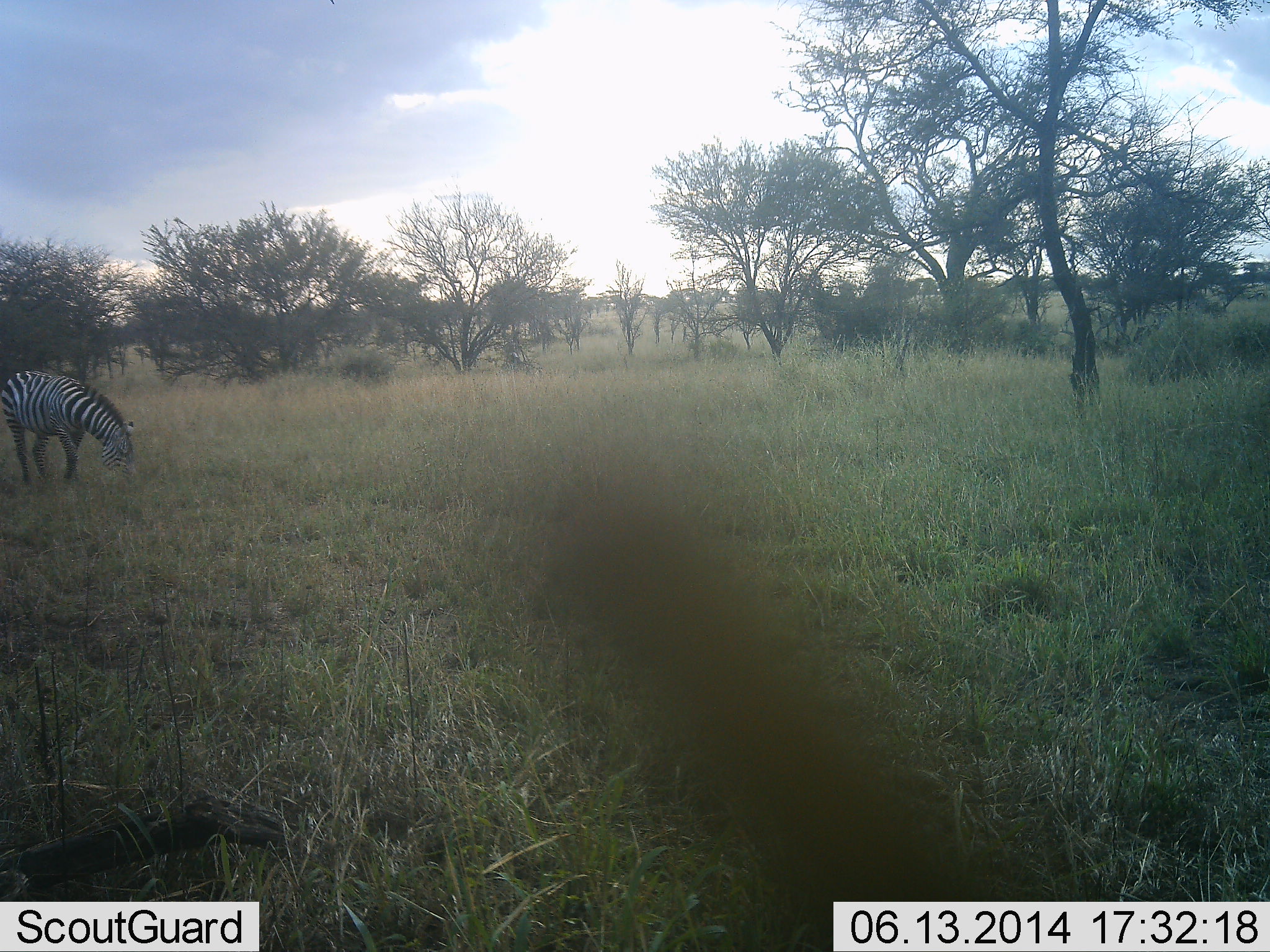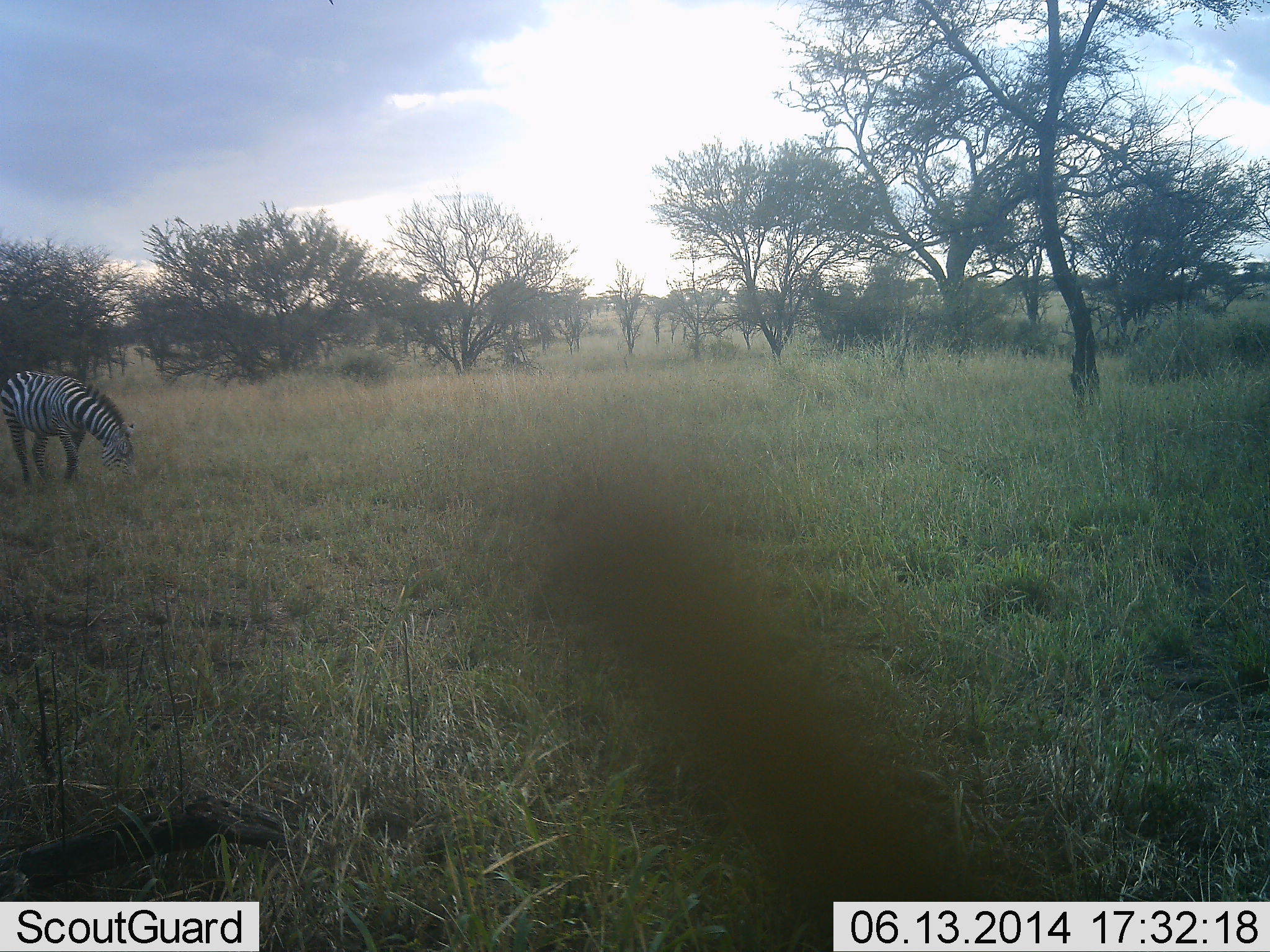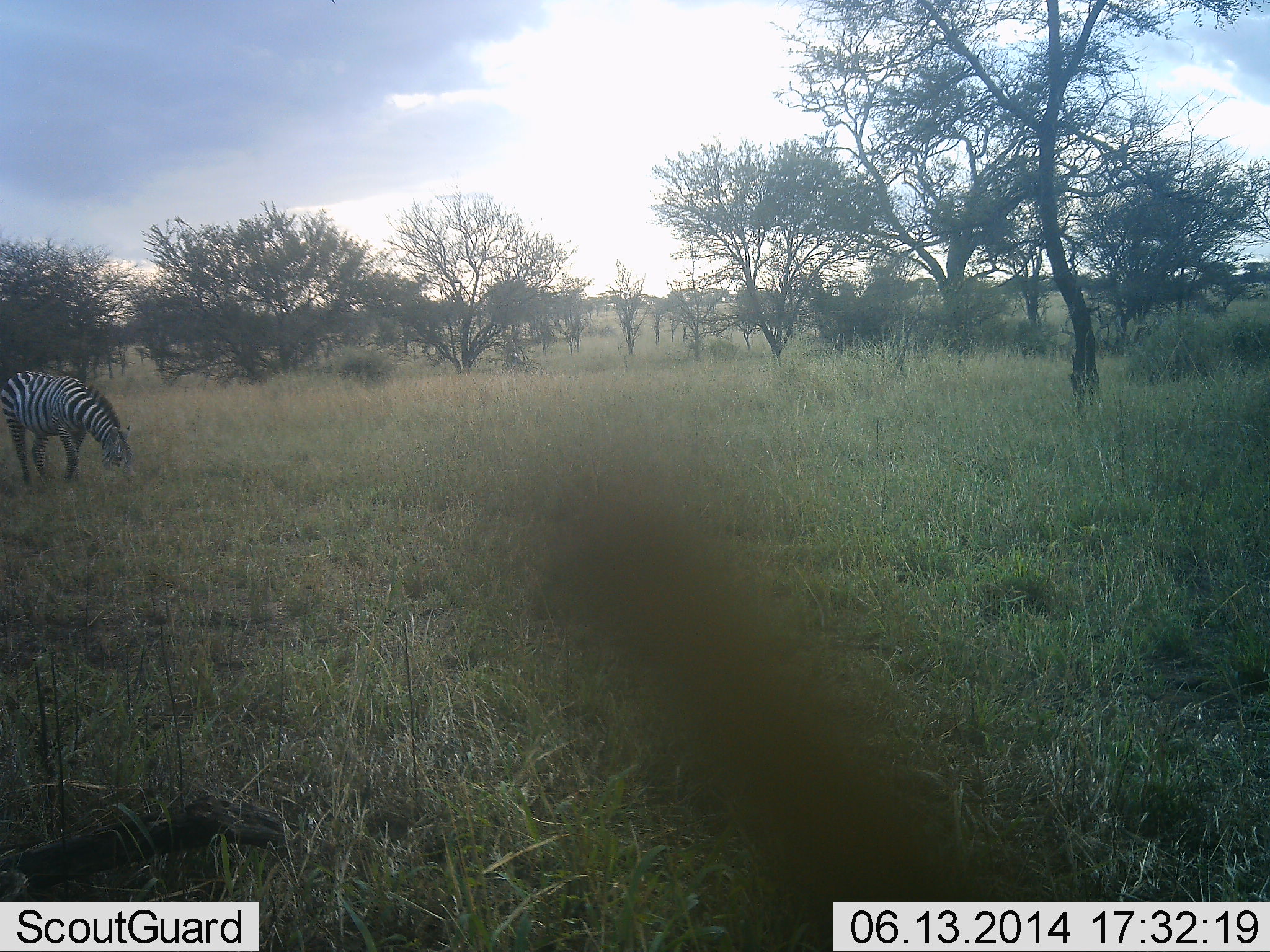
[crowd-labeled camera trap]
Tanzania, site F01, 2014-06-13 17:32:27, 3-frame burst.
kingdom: Animalia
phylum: Chordata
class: Mammalia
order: Perissodactyla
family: Equidae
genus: Equus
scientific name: Equus quagga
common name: plains zebra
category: zebra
Zebra (plains zebra) (Equus quagga), count 1. Behavior (volunteer vote fractions): standing 30%, resting 0%, moving 0%, interacting 0%. Young present (vote fraction): 0%. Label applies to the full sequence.